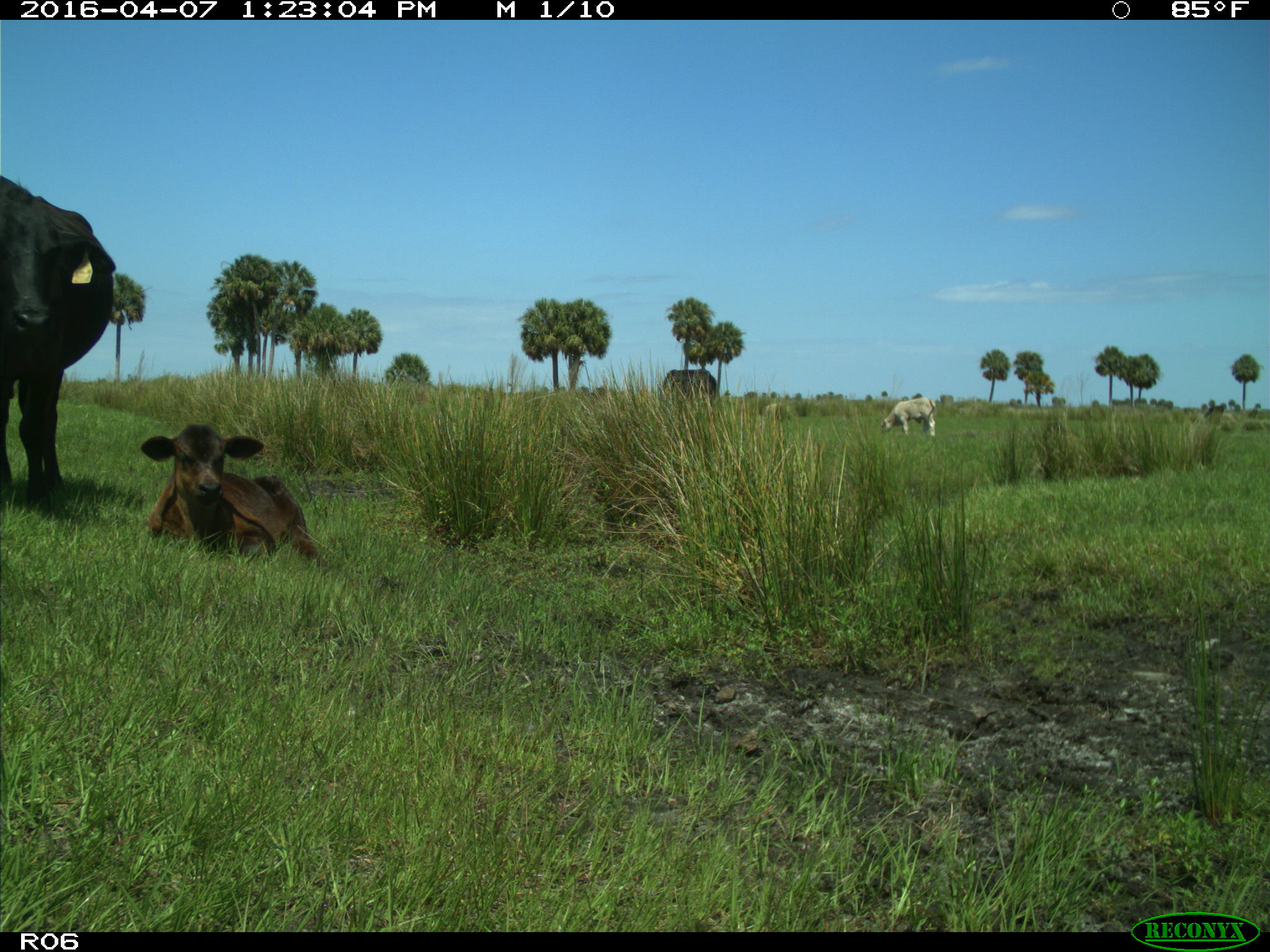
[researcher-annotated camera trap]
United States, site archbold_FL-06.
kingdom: Animalia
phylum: Chordata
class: Mammalia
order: Artiodactyla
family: Bovidae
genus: Bos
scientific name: Bos taurus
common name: domestic cow